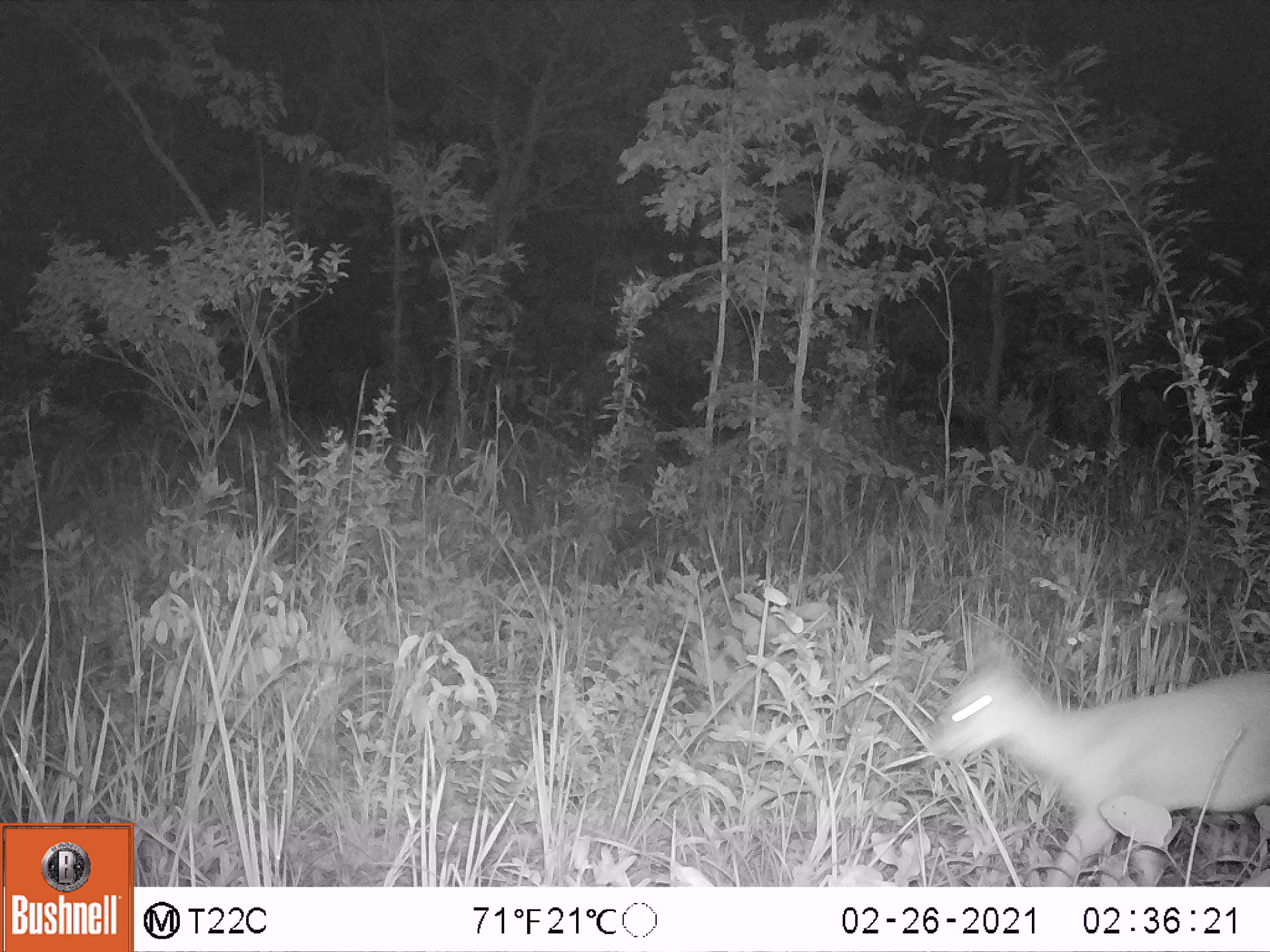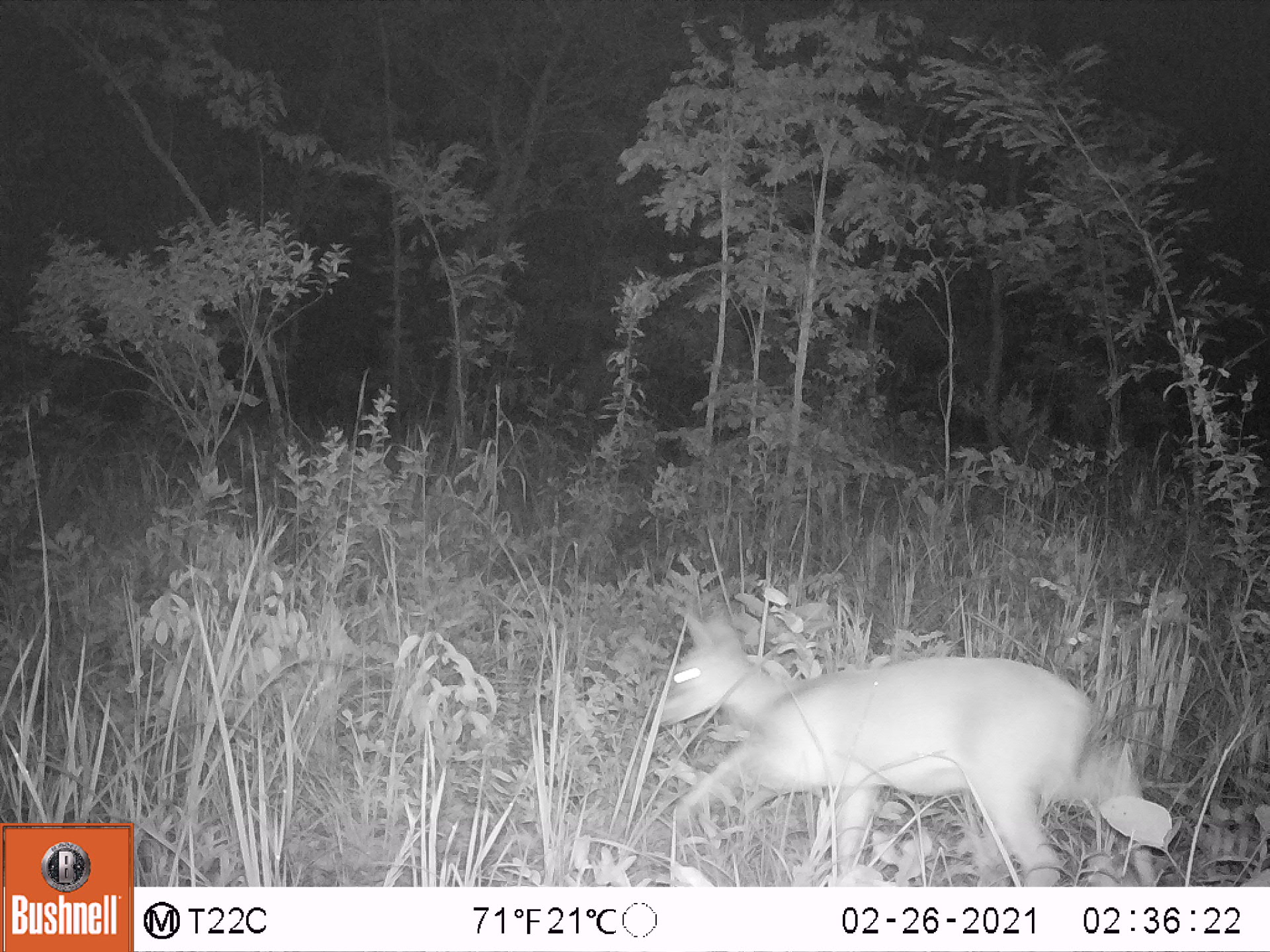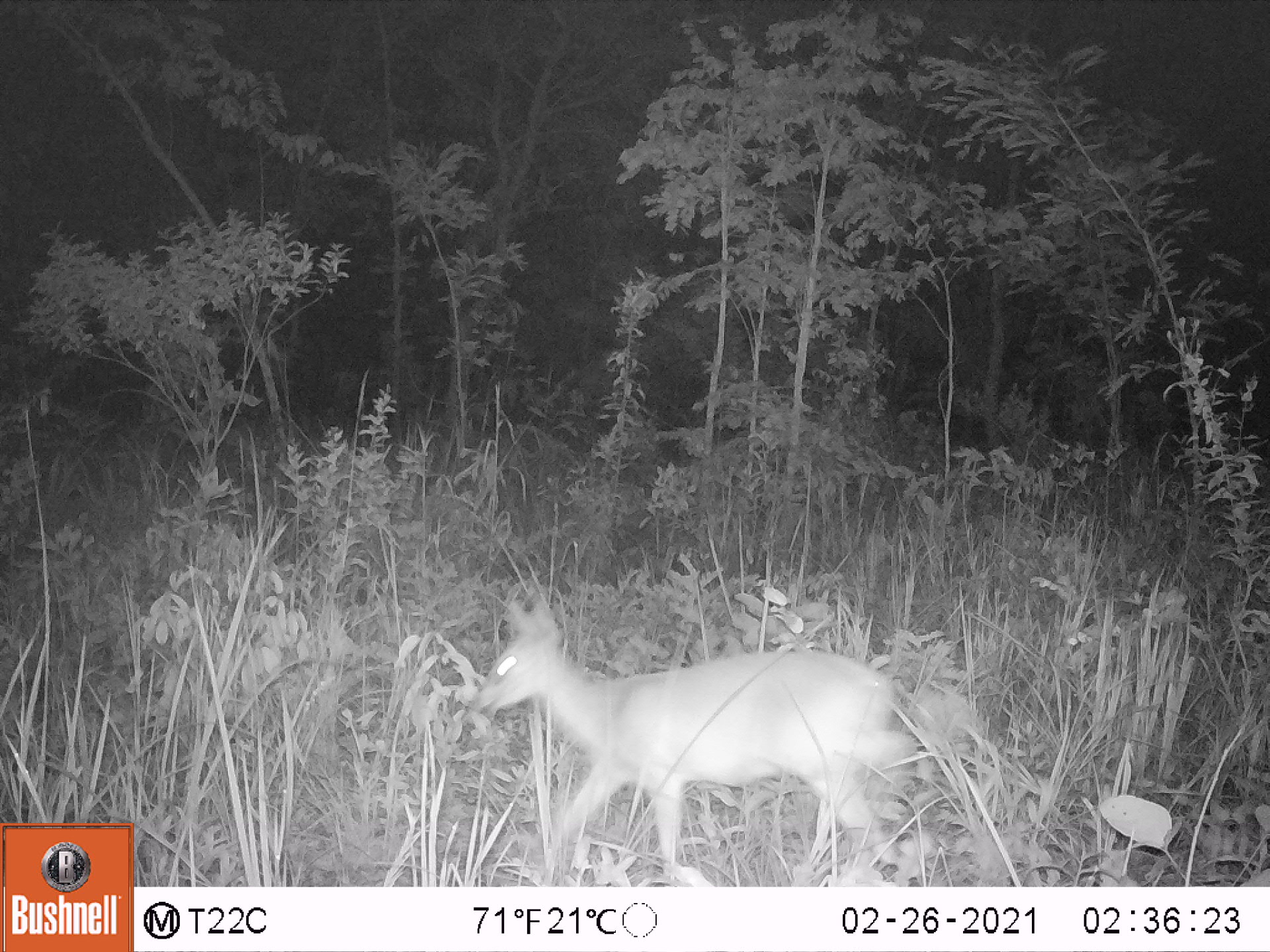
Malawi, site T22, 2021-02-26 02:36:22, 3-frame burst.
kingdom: Animalia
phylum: Chordata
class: Mammalia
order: Artiodactyla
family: Bovidae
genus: Sylvicapra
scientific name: Sylvicapra grimmia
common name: common duiker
Common duiker (Sylvicapra grimmia), count 1.